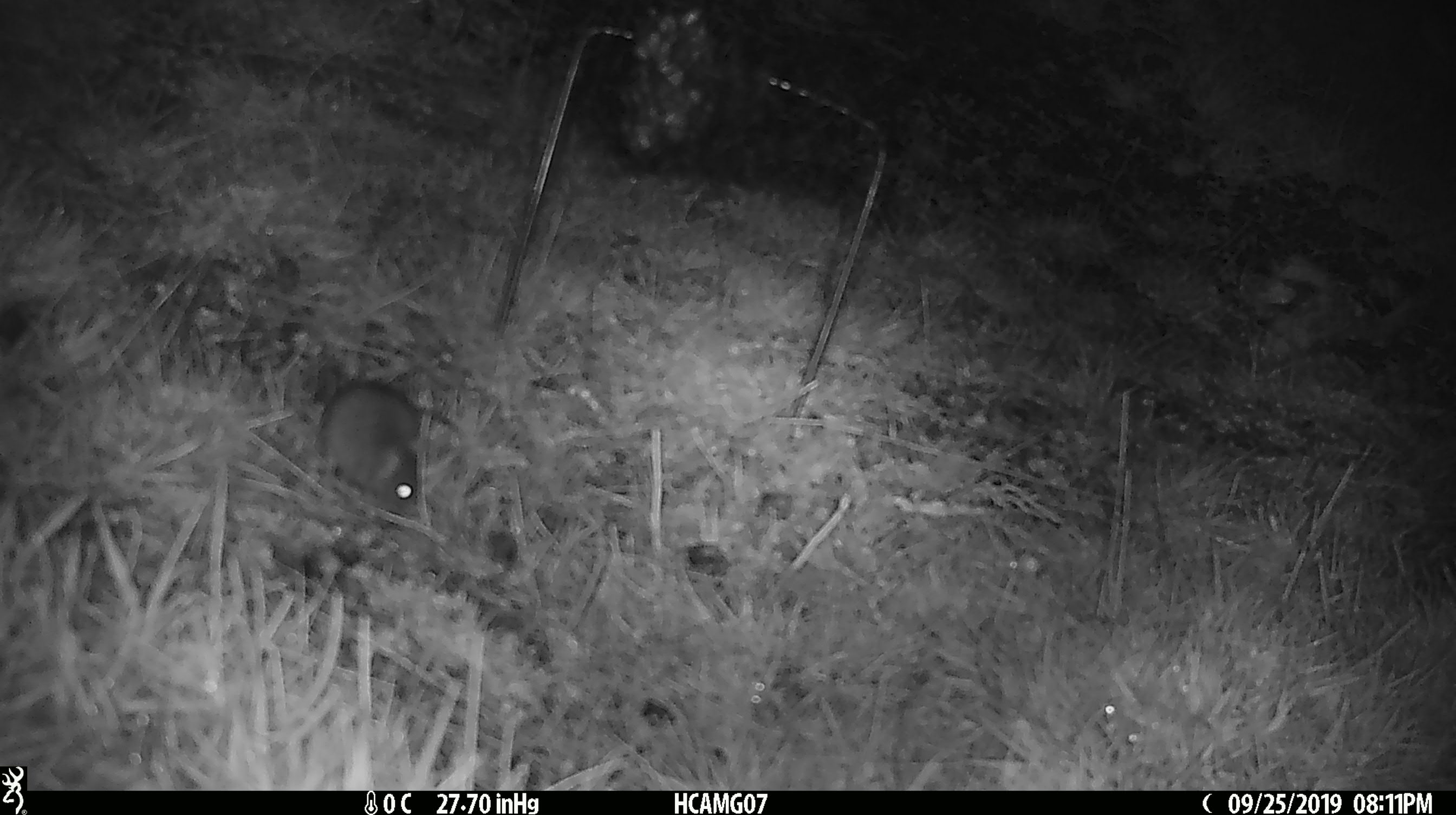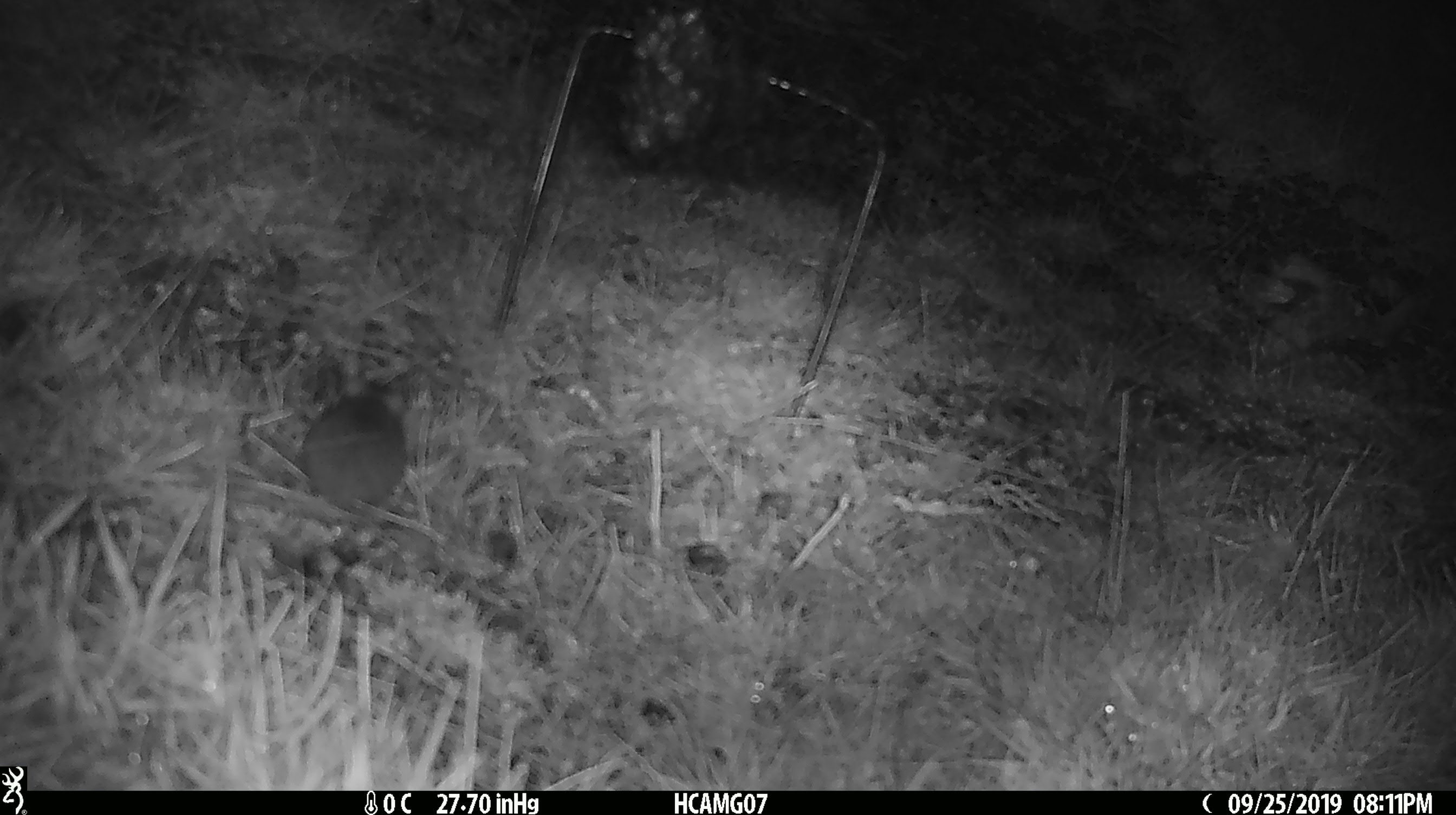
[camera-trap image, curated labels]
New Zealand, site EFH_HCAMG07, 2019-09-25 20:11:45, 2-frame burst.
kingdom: Animalia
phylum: Chordata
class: Mammalia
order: Rodentia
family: Muridae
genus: Mus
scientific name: Mus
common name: mouse